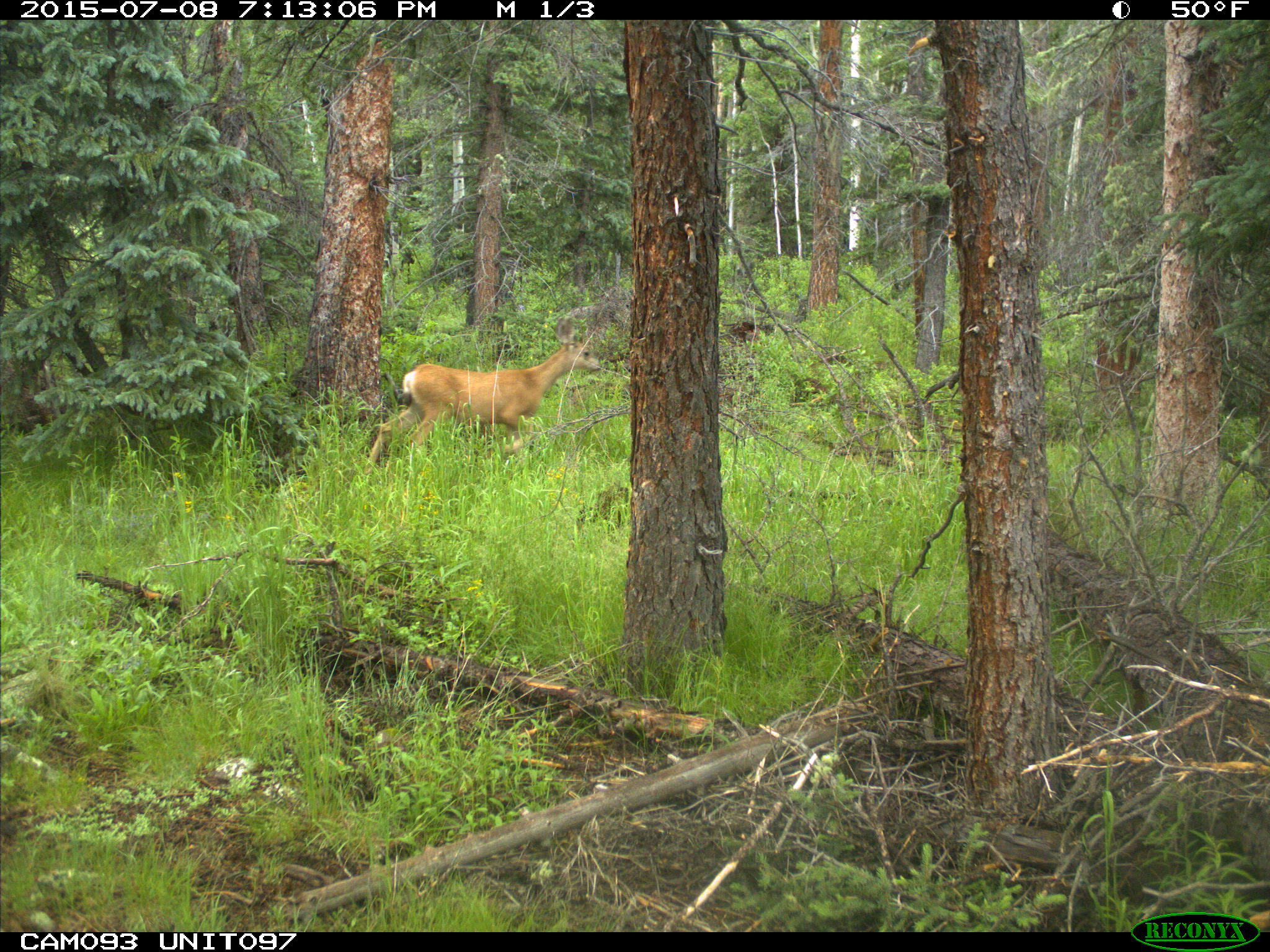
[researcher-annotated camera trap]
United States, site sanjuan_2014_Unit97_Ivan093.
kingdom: Animalia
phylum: Chordata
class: Mammalia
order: Artiodactyla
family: Cervidae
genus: Odocoileus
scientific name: Odocoileus hemionus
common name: mule deer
Odocoileus hemionus (mule deer).